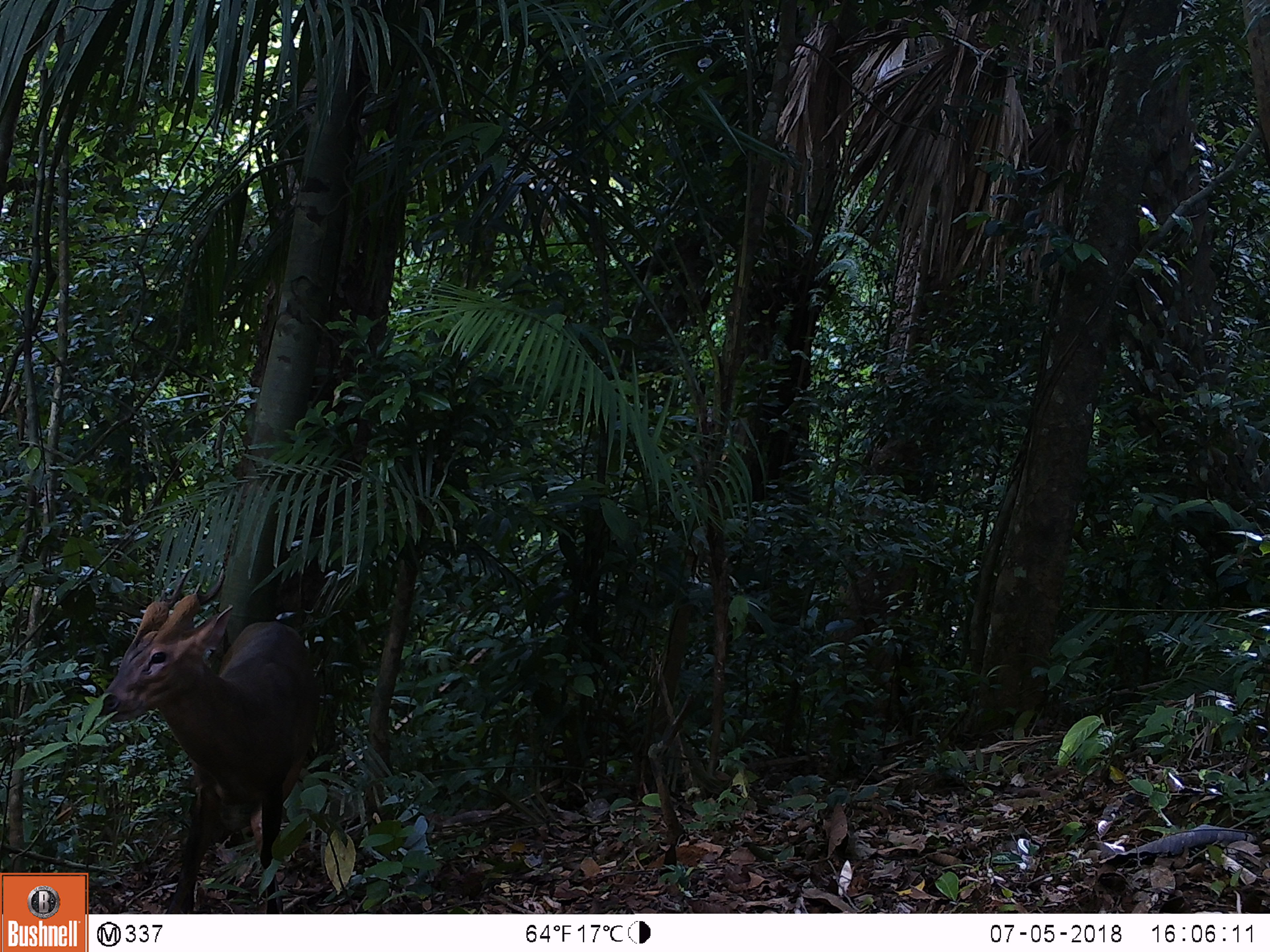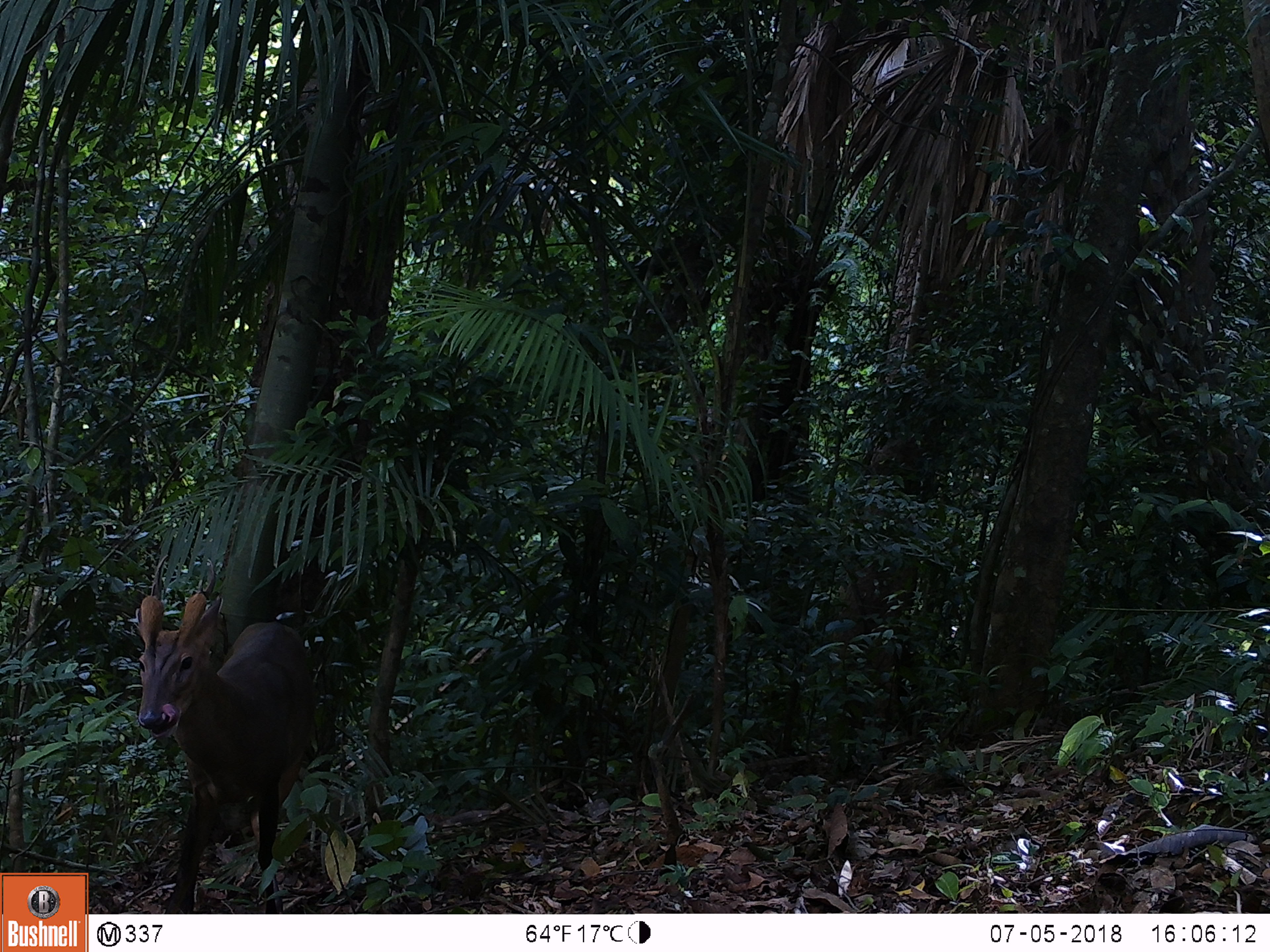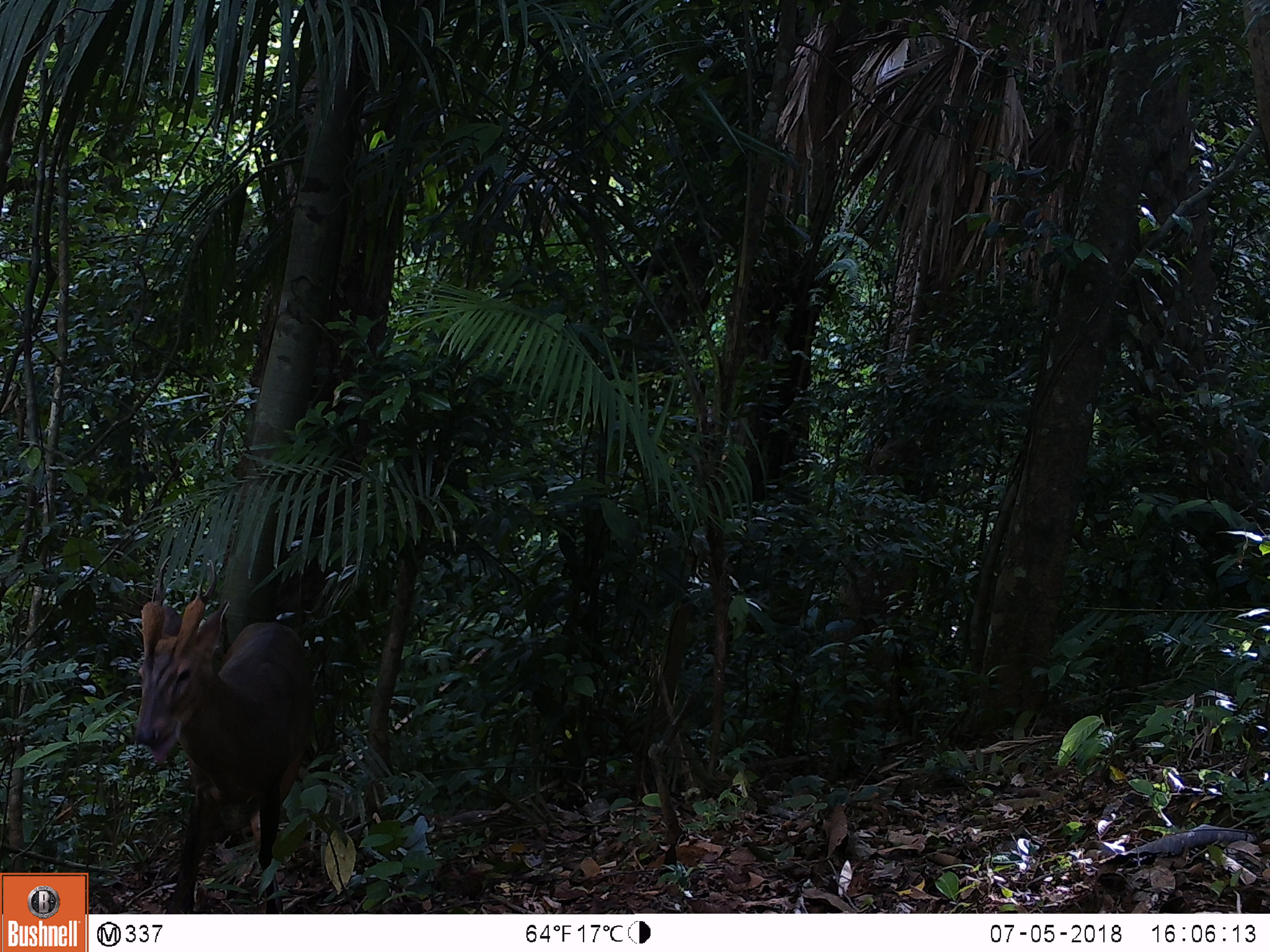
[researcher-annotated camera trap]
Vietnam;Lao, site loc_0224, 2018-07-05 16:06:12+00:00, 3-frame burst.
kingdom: Animalia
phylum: Chordata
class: Mammalia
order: Artiodactyla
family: Cervidae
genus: Muntiacus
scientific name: Muntiacus vuquangensis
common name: large-antlered muntjac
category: large antlered muntjac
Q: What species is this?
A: Large antlered muntjac (large-antlered muntjac) (Muntiacus vuquangensis).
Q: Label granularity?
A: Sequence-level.